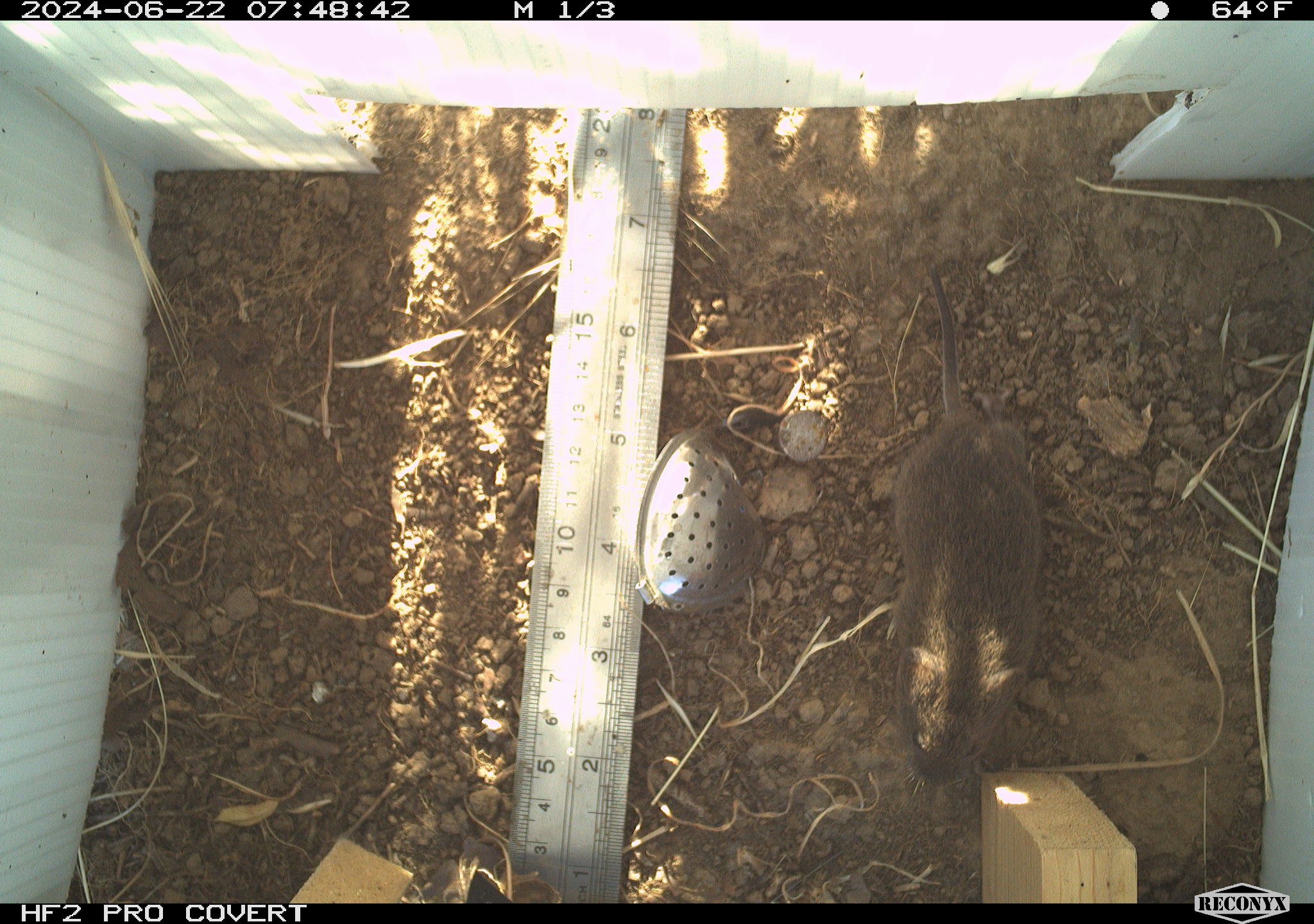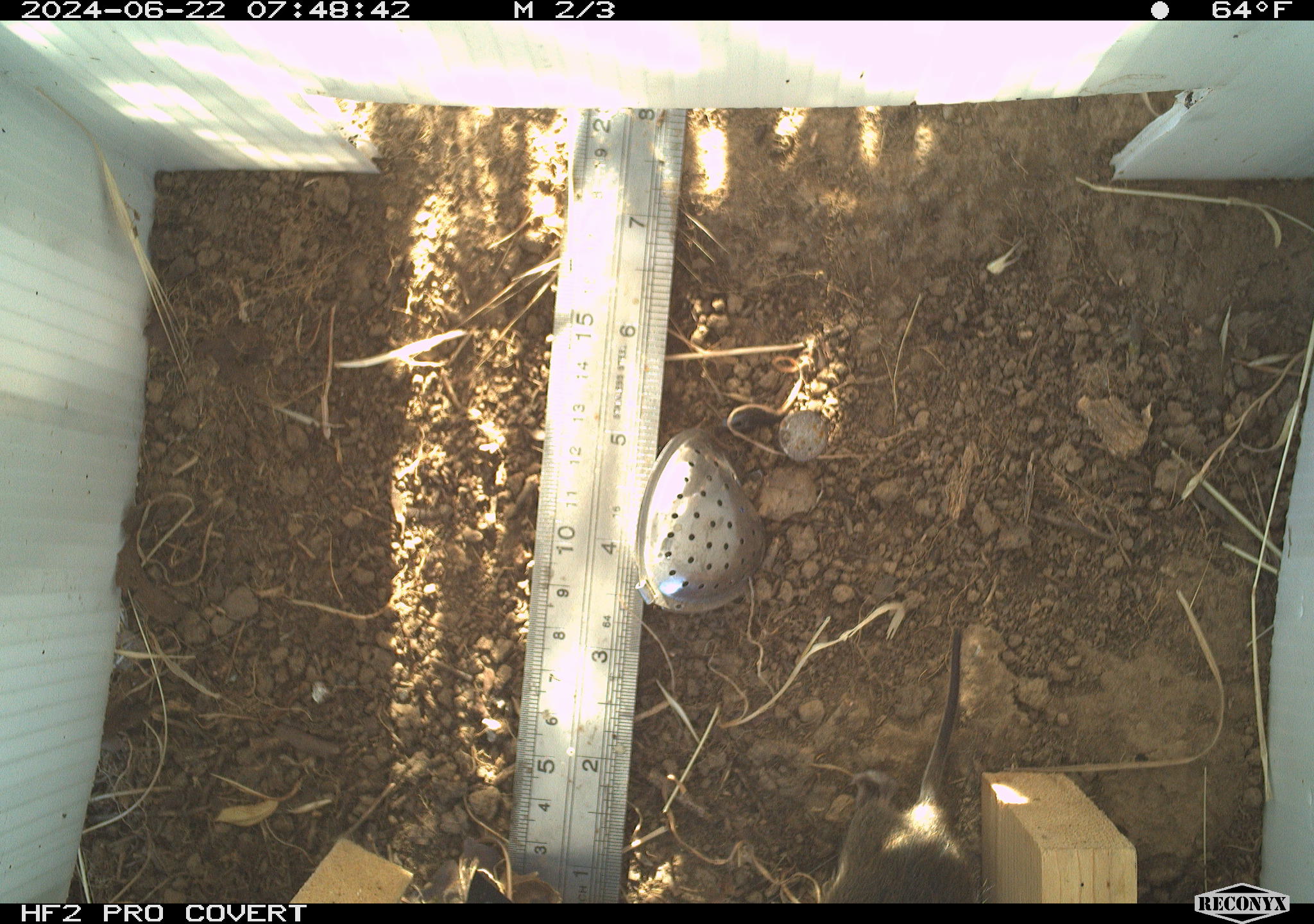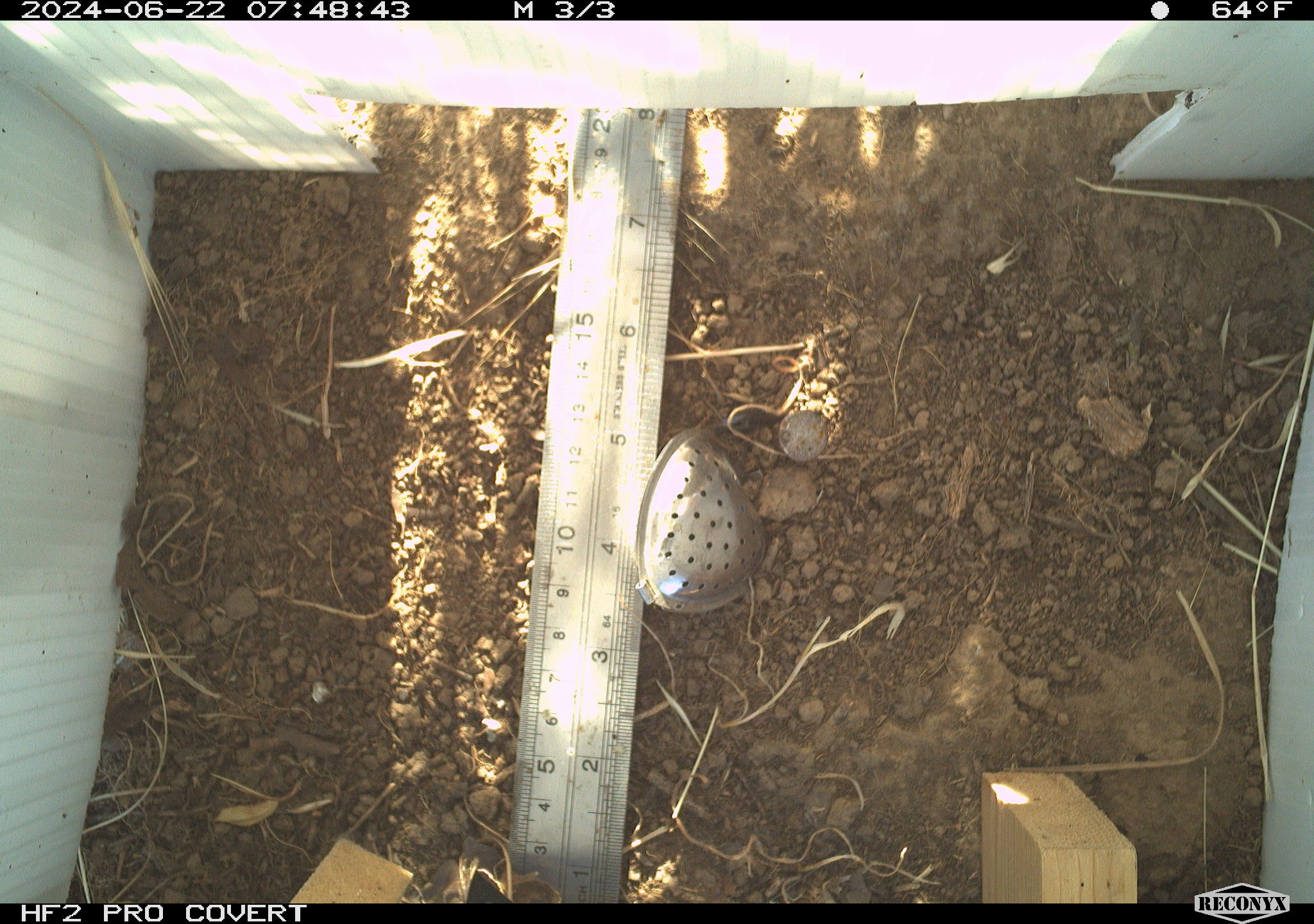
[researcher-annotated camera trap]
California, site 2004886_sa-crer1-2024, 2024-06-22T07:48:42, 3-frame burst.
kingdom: Animalia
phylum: Chordata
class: Mammalia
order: Rodentia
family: Cricetidae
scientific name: Arvicolinae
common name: voles, lemmings, and muskrats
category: arvicolinae subfamily